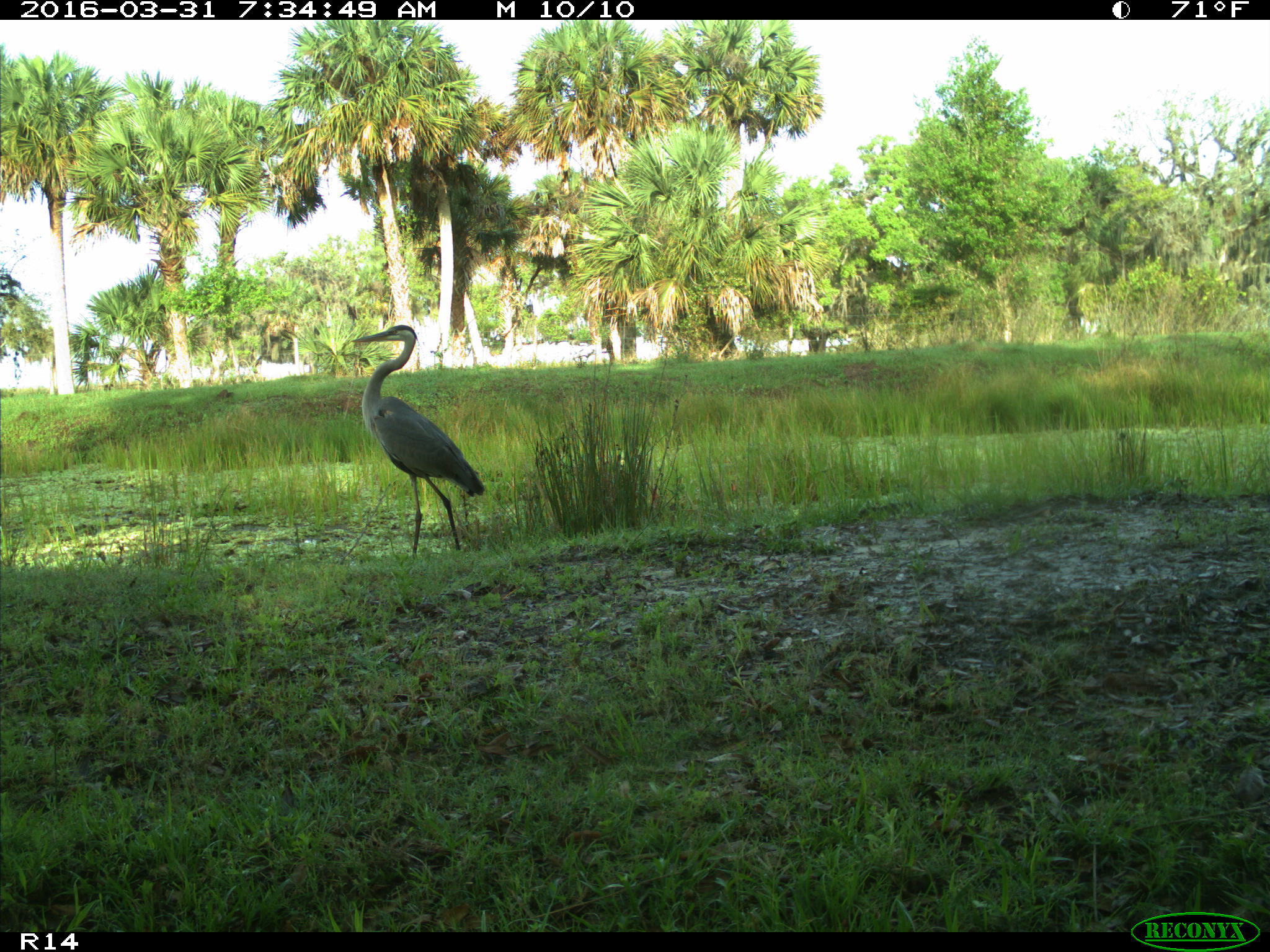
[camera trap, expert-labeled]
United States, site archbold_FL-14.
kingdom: Animalia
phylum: Chordata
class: Aves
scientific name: Aves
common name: birds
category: unidentified bird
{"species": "unidentified bird (birds) (Aves)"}